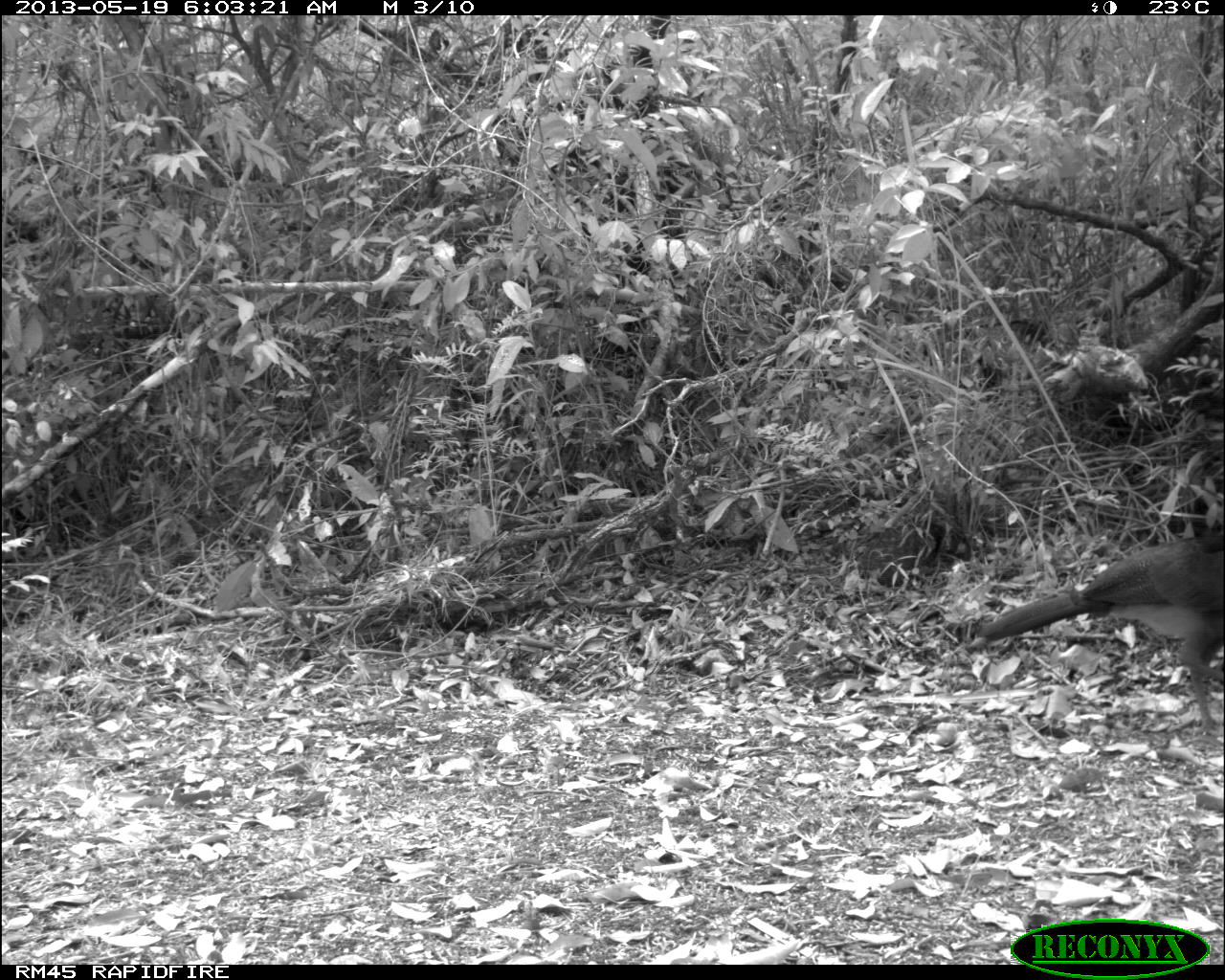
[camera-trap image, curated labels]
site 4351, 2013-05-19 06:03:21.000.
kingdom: Animalia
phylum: Chordata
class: Aves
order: Galliformes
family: Cracidae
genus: Crax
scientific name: Crax rubra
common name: great curassow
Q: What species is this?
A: Crax rubra (great curassow).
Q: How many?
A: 2.